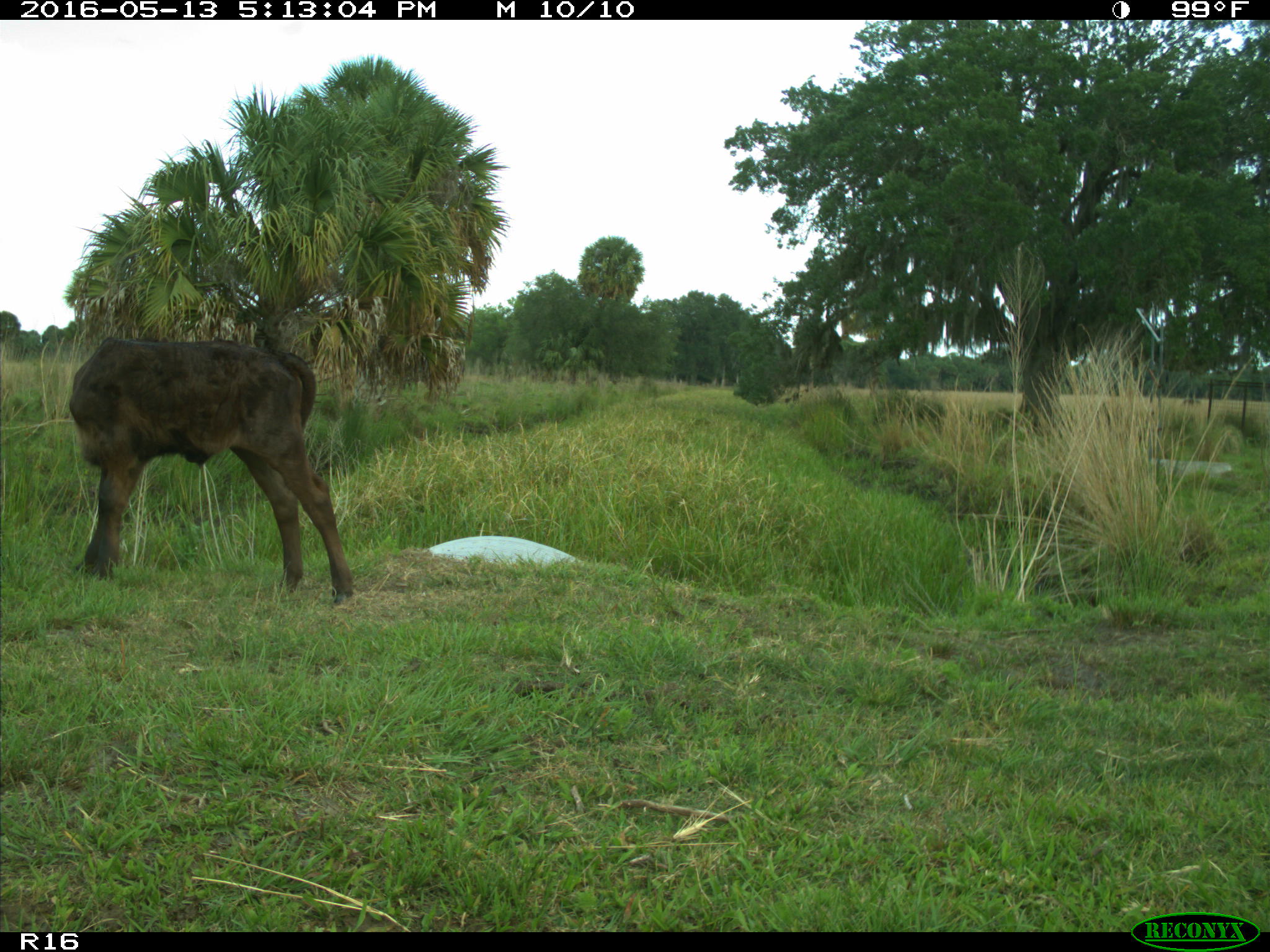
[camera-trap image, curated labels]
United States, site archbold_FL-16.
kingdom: Animalia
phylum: Chordata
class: Mammalia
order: Artiodactyla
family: Bovidae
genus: Bos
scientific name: Bos taurus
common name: domestic cow